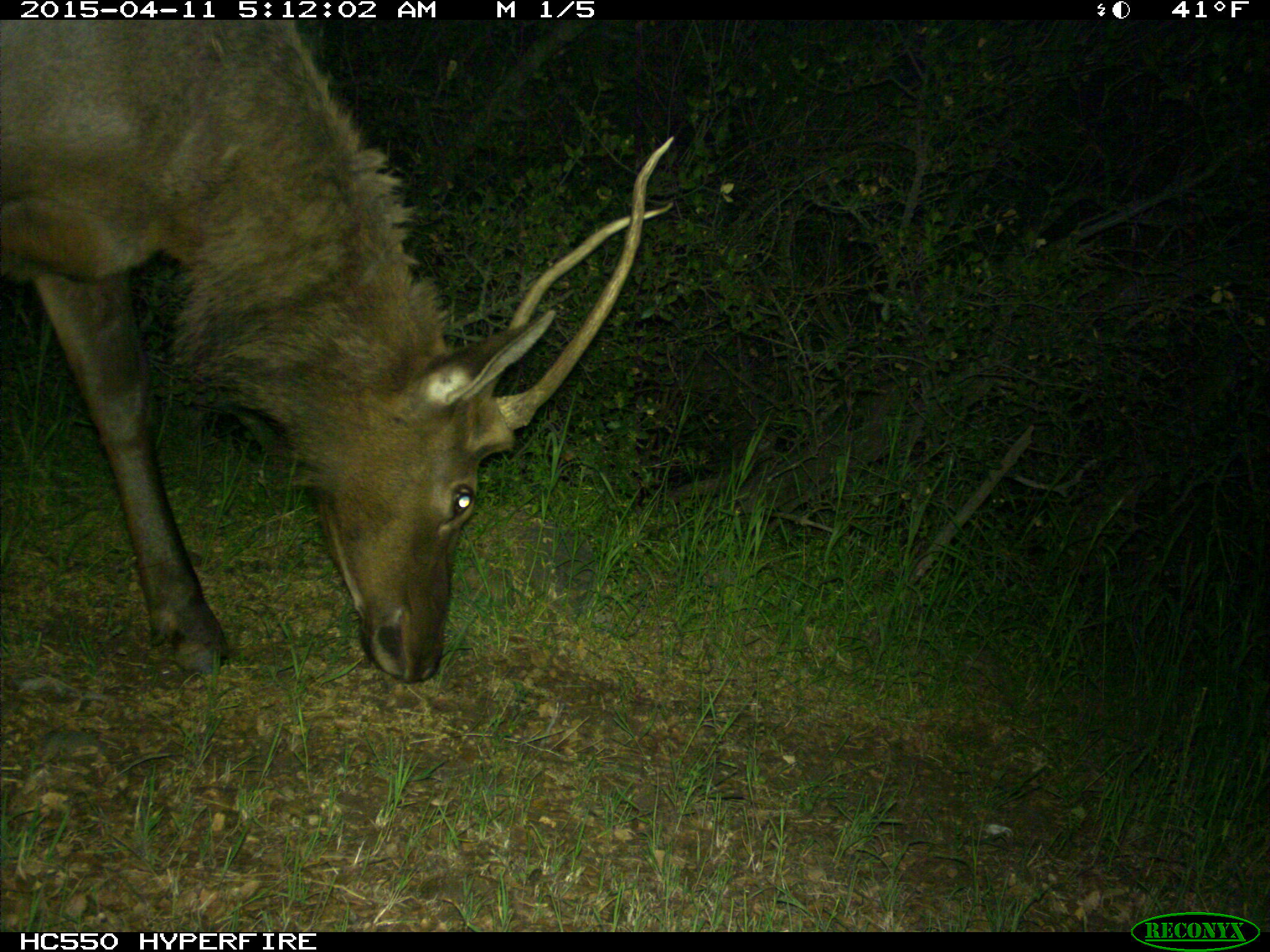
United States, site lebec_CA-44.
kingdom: Animalia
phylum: Chordata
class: Mammalia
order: Artiodactyla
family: Cervidae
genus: Cervus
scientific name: Cervus canadensis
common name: elk